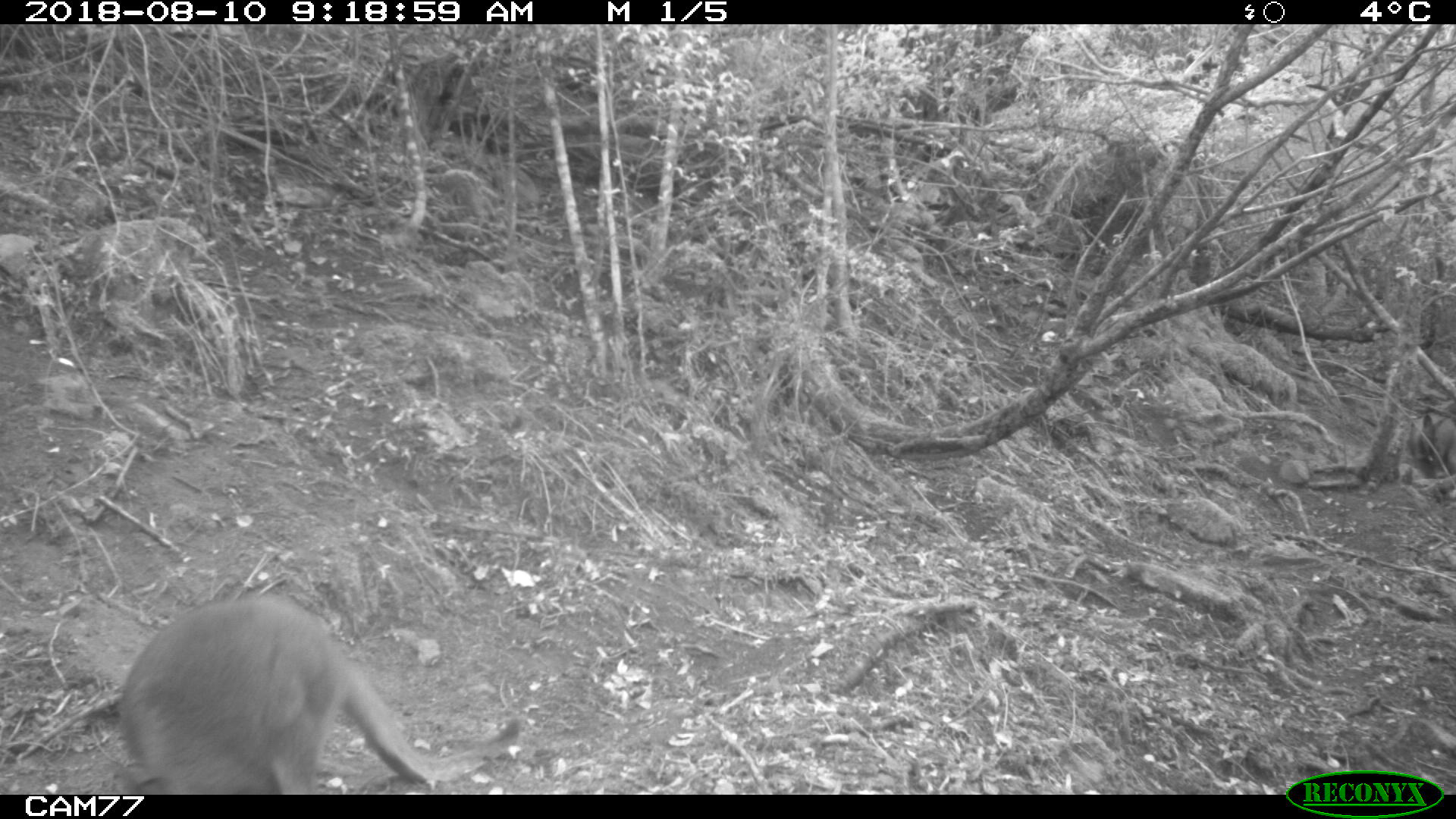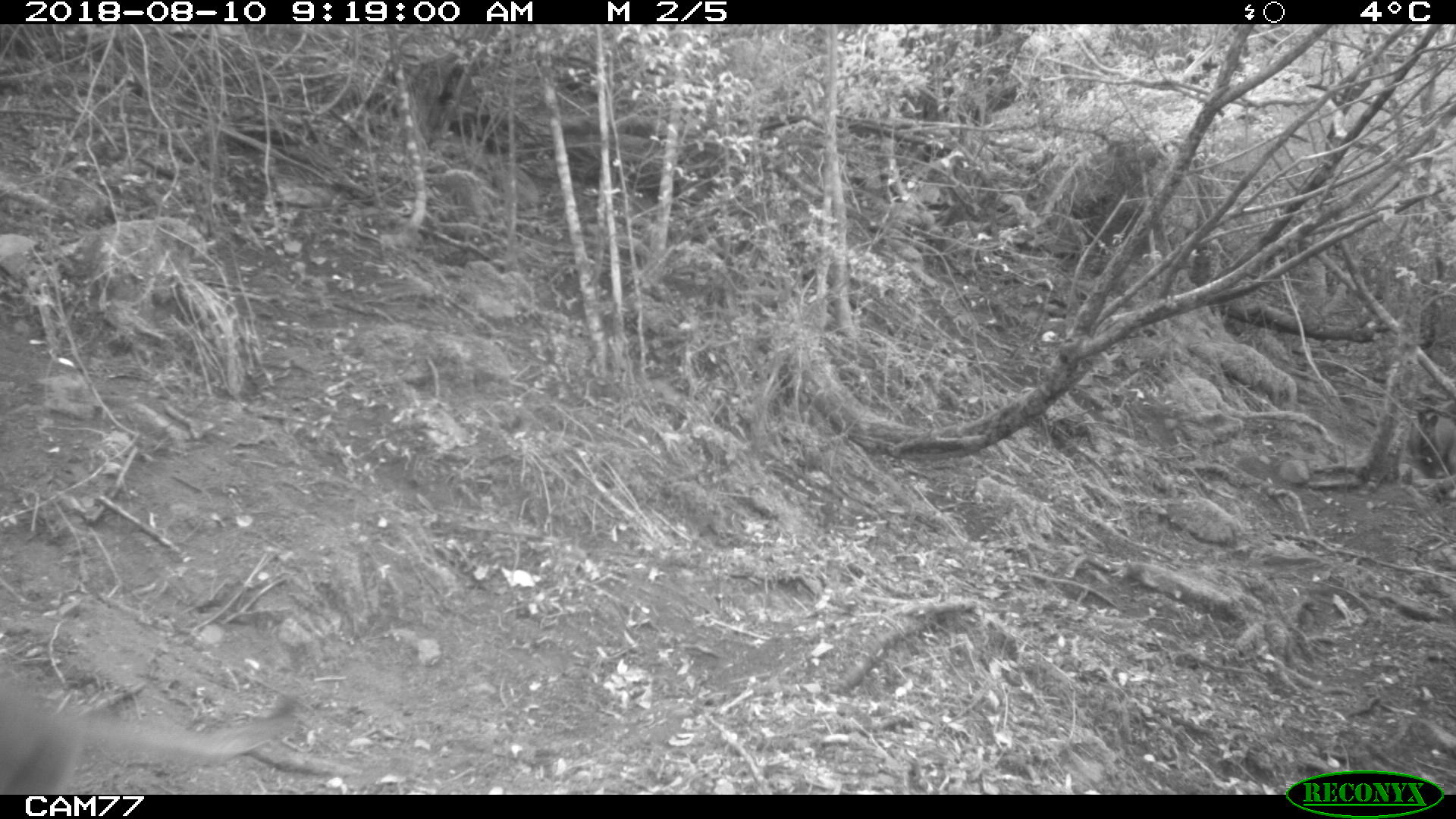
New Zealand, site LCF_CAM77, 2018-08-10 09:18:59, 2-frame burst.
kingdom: Animalia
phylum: Chordata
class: Mammalia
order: Diprotodontia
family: Macropodidae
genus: Notamacropus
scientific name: Notamacropus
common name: wallaby